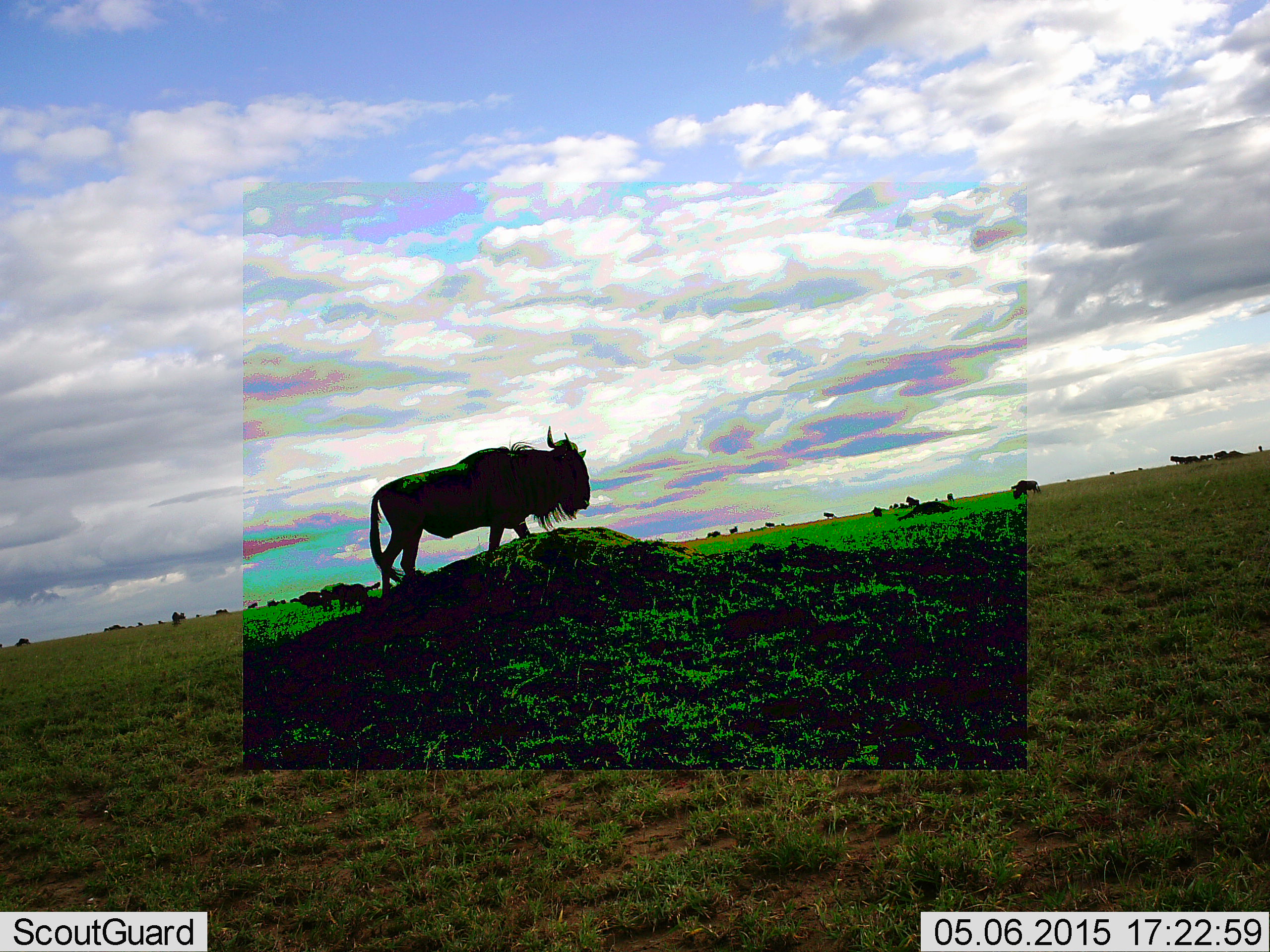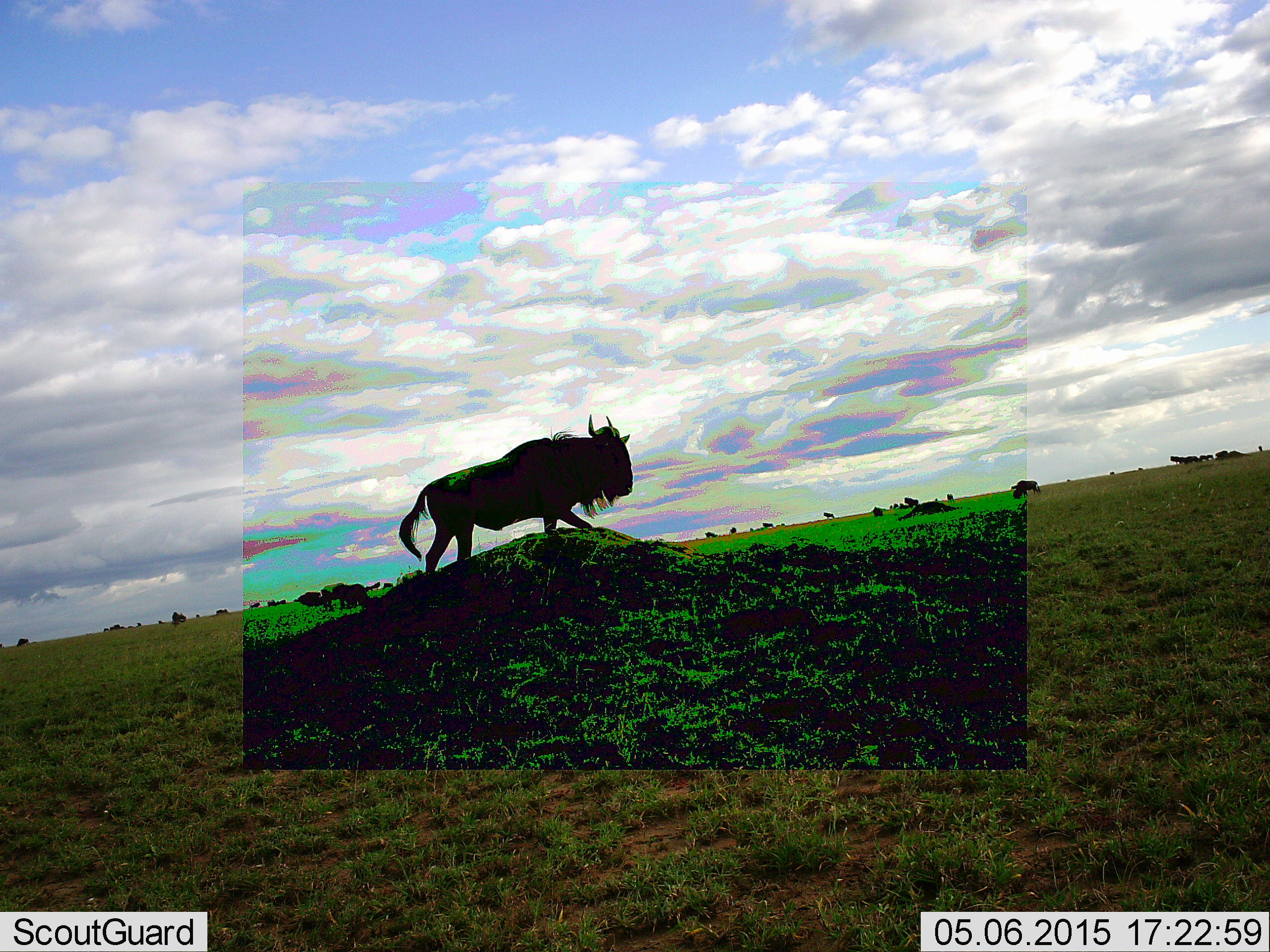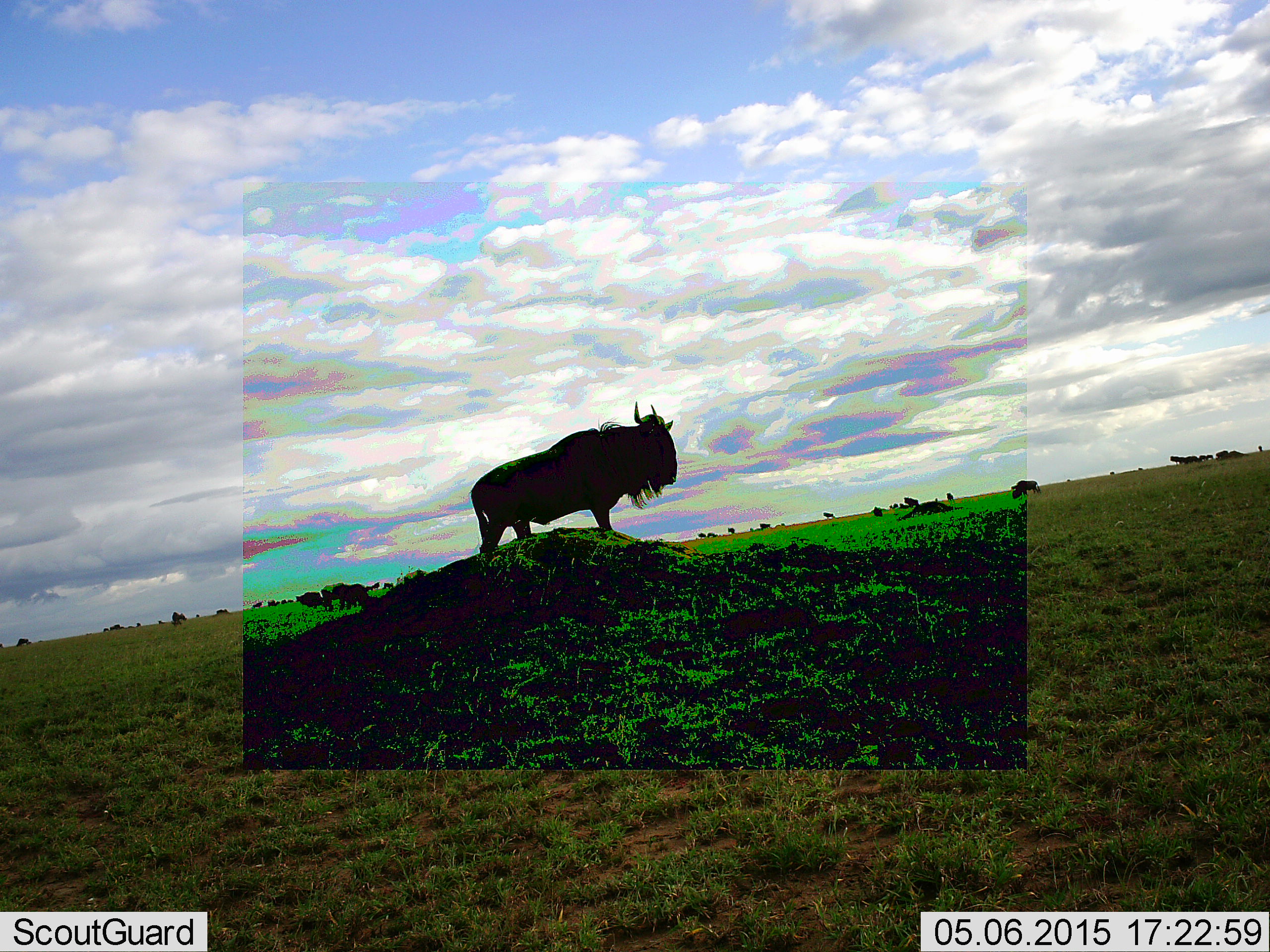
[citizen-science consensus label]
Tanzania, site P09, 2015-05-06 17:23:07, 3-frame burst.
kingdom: Animalia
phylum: Chordata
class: Mammalia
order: Artiodactyla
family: Bovidae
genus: Connochaetes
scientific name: Connochaetes taurinus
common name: blue wildebeest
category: wildebeest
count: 1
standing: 30%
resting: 10%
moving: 80%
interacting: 0%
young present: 0%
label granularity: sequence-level